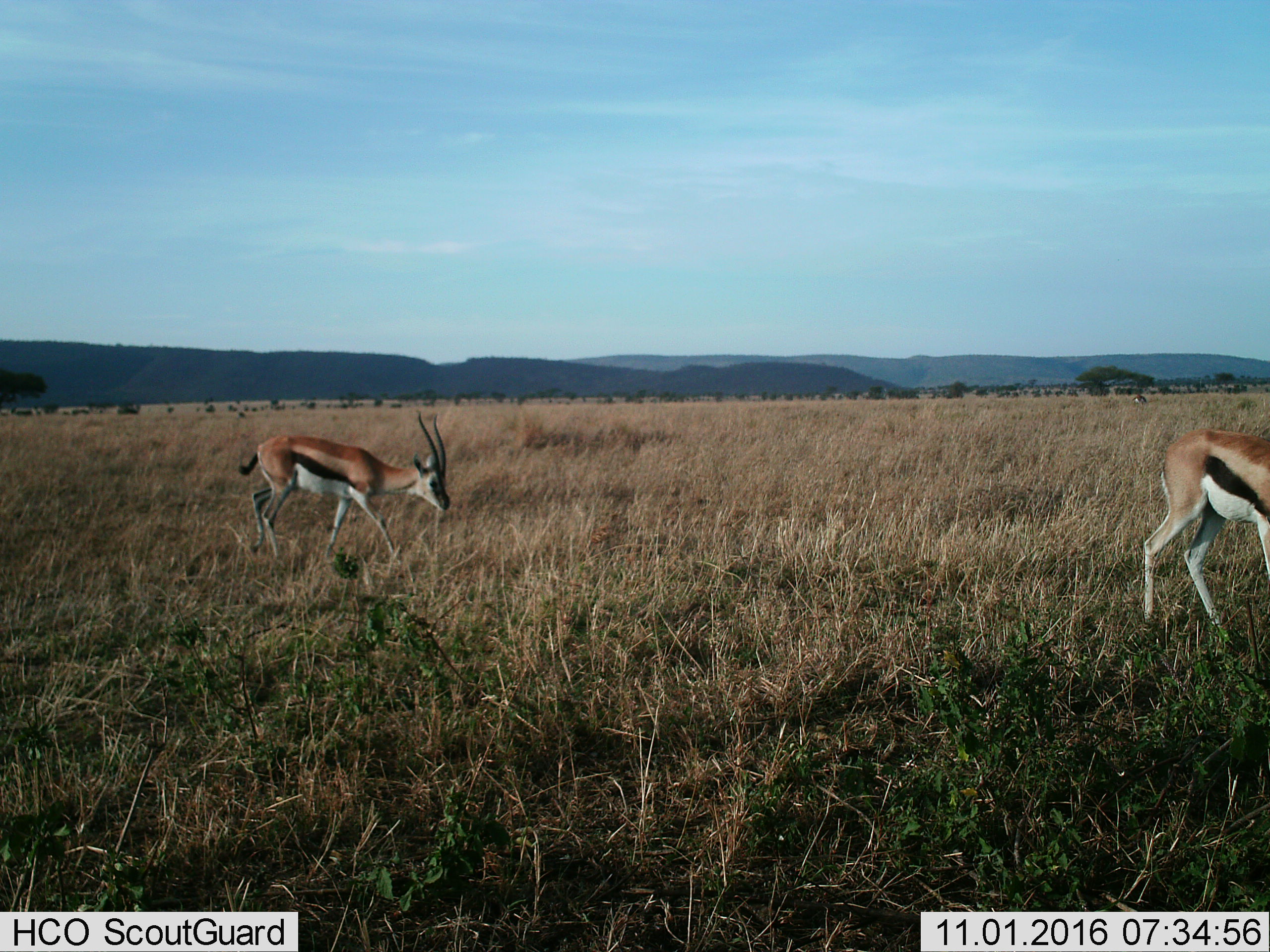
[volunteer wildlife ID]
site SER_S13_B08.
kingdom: Animalia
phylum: Chordata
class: Mammalia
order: Artiodactyla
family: Bovidae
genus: Eudorcas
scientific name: Eudorcas thomsonii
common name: thomson's gazelle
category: gazellethomsons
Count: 2.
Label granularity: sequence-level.